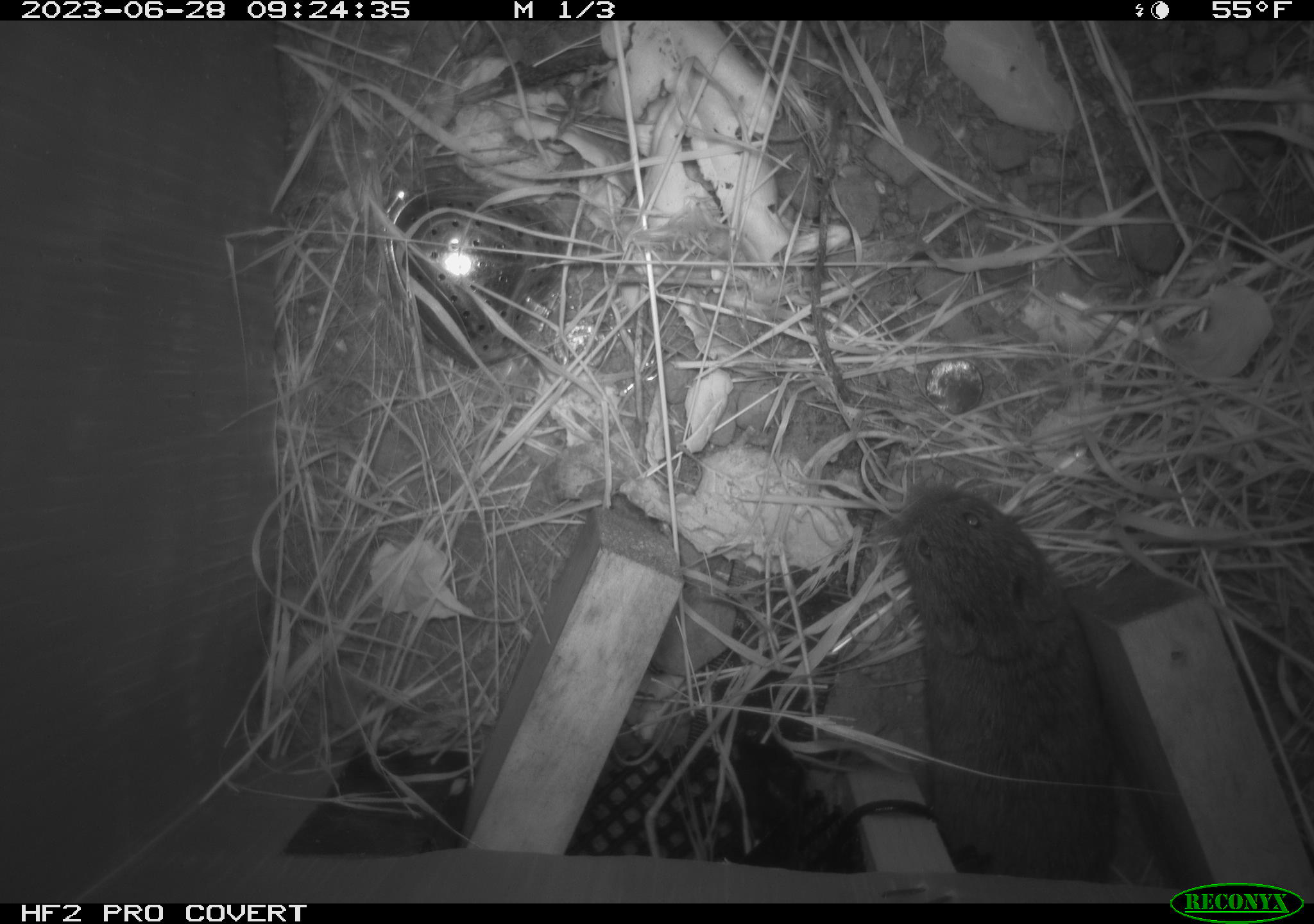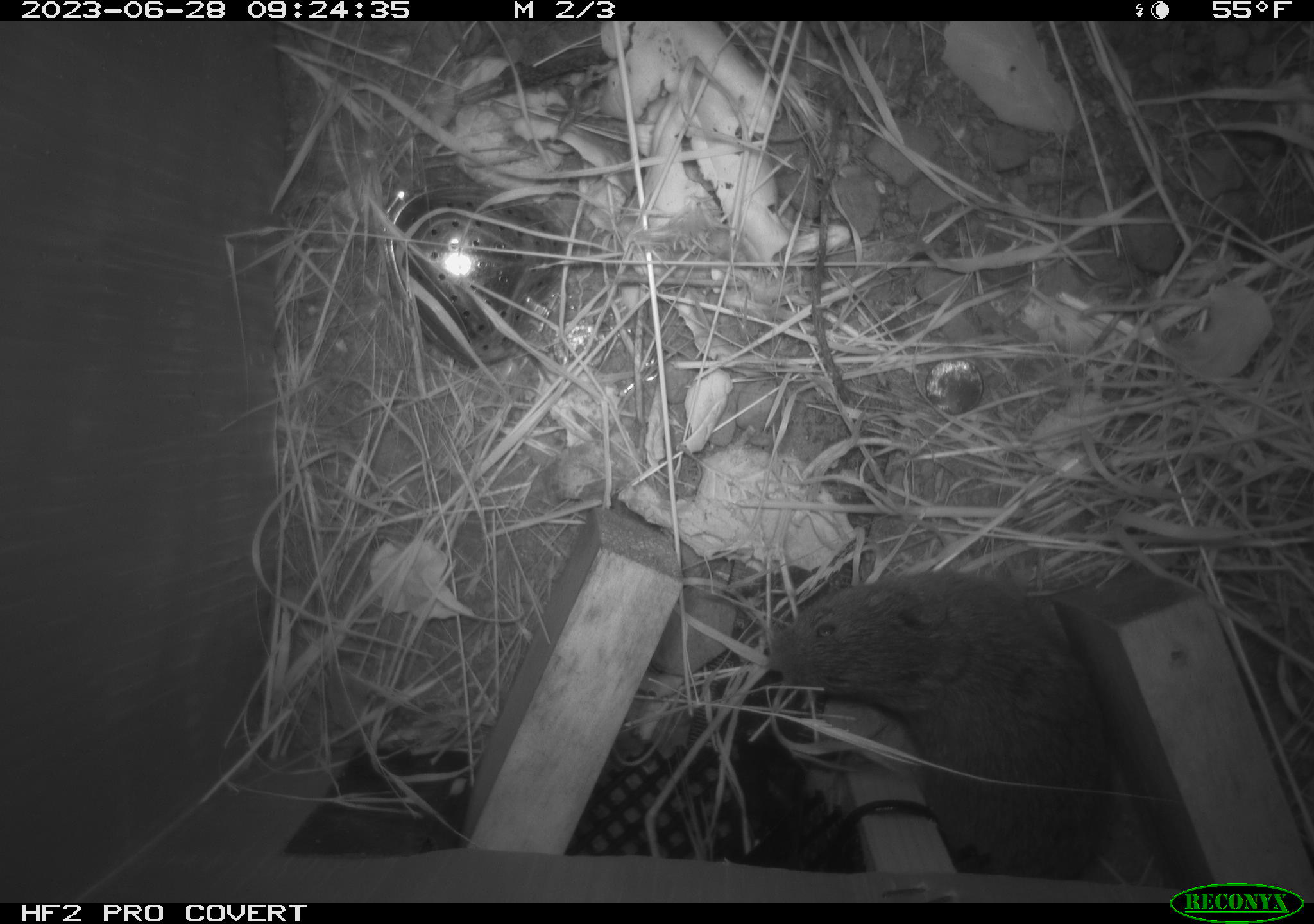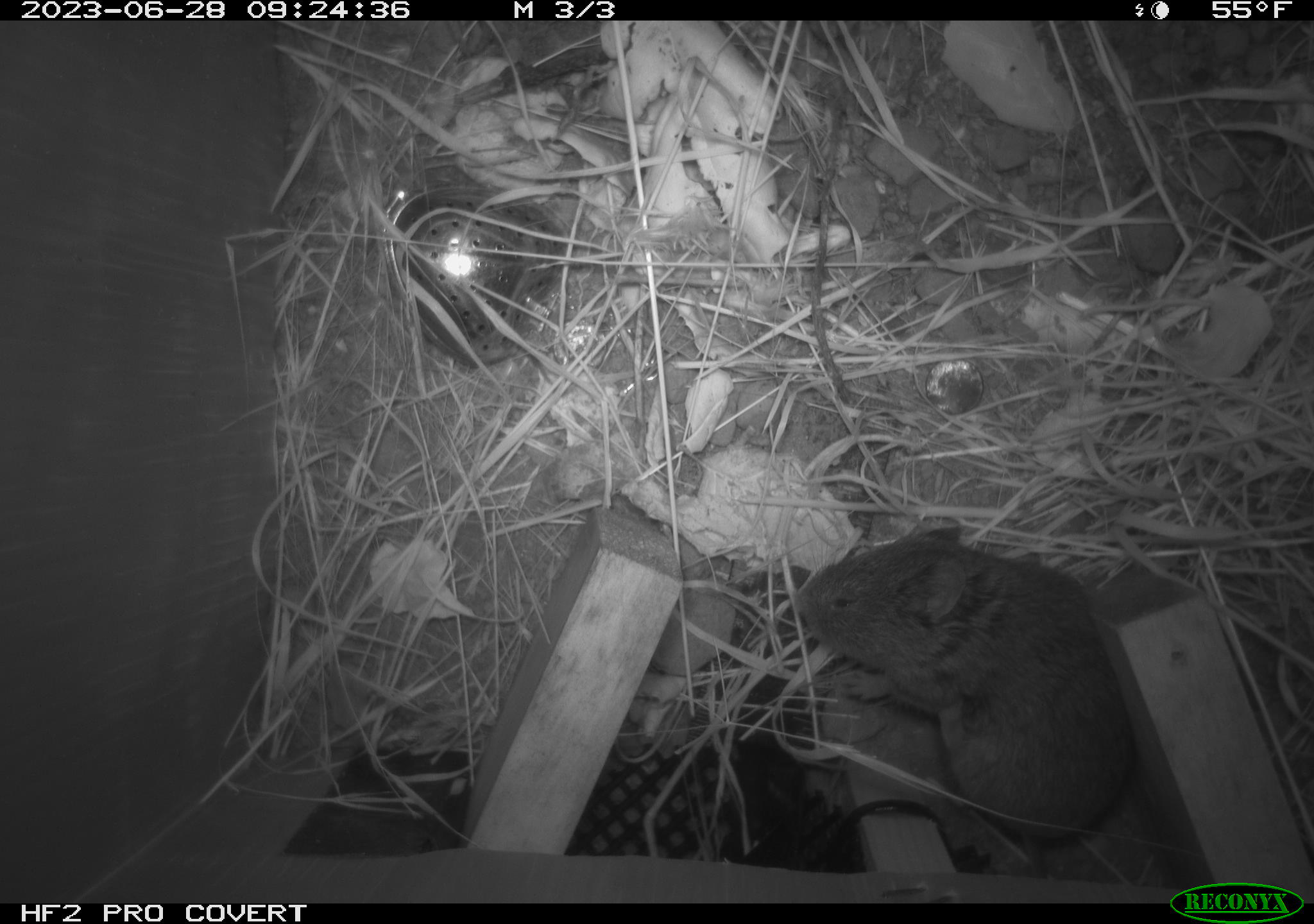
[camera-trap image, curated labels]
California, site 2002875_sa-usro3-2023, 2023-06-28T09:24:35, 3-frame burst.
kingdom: Animalia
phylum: Chordata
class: Mammalia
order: Rodentia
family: Cricetidae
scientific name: Arvicolinae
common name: voles, lemmings, and muskrats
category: arvicolinae subfamily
Arvicolinae subfamily (voles, lemmings, and muskrats) (Arvicolinae).